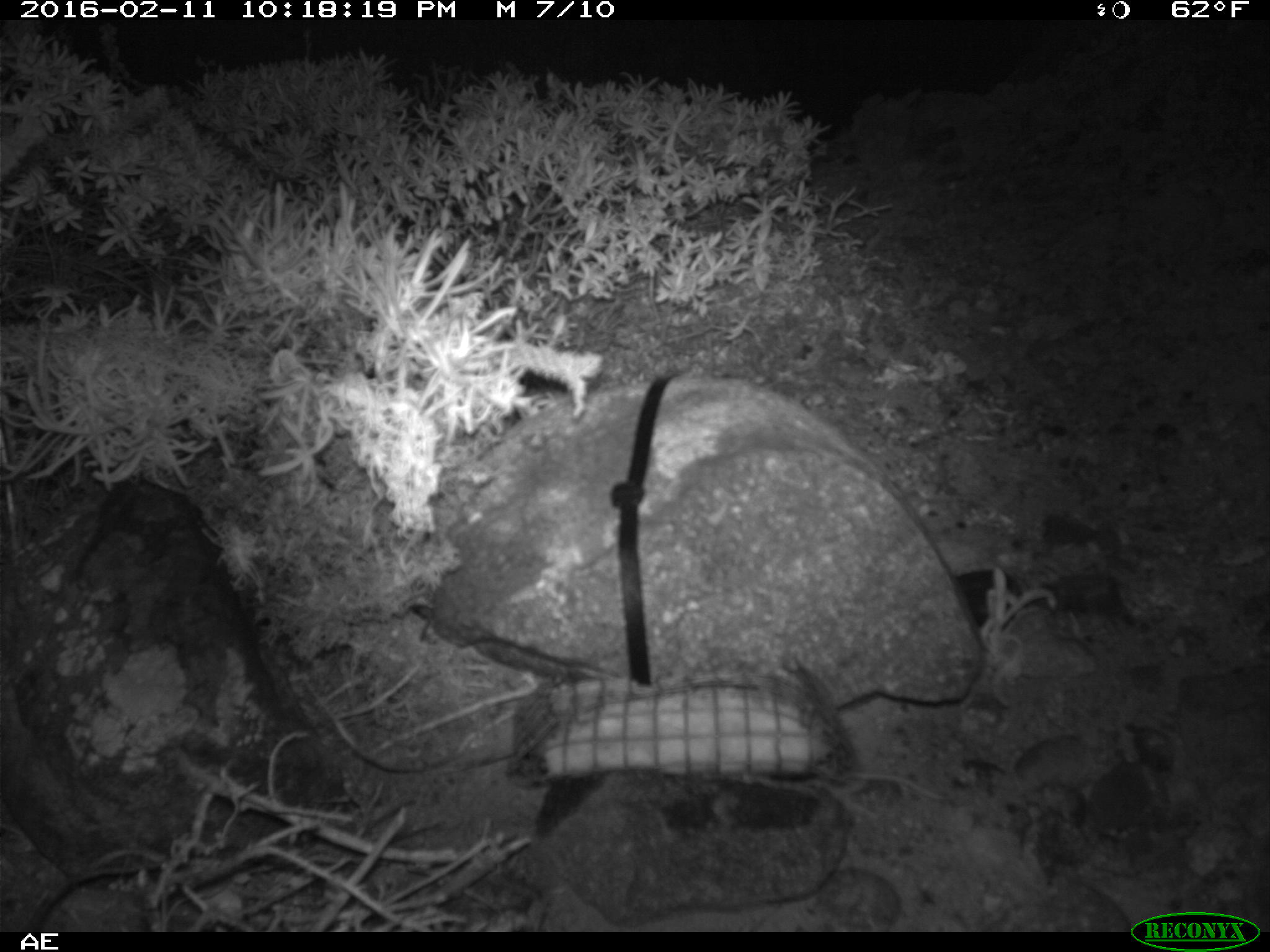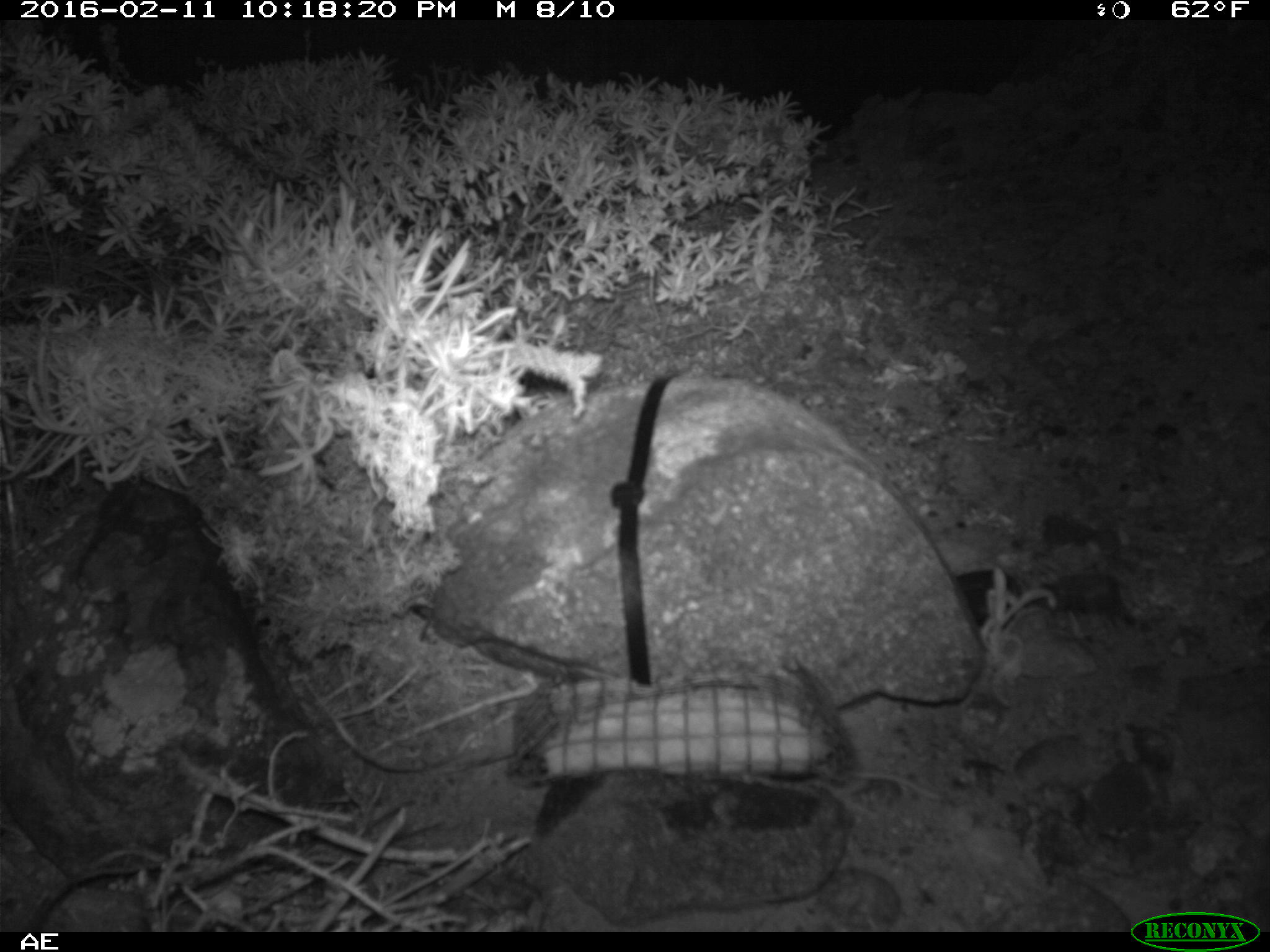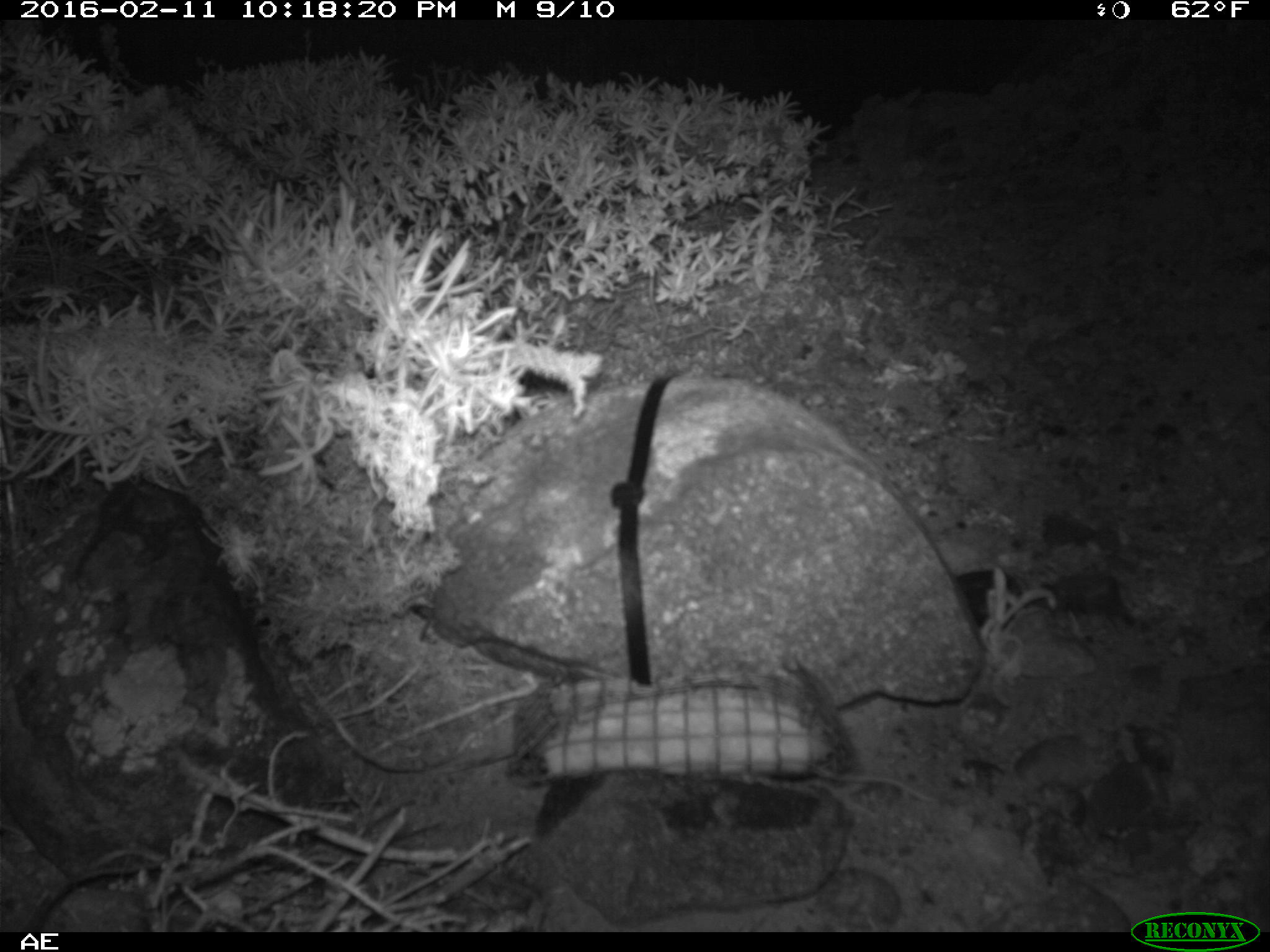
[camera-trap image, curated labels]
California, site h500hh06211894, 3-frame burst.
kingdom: Animalia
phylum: Chordata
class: Mammalia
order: Rodentia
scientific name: Rodentia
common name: rodent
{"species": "rodent (Rodentia)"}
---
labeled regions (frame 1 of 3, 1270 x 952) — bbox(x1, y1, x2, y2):
rodent: bbox(835, 772, 947, 802)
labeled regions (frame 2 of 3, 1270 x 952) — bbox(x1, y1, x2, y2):
rodent: bbox(845, 769, 944, 799)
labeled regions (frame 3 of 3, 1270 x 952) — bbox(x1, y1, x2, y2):
rodent: bbox(817, 765, 941, 803)